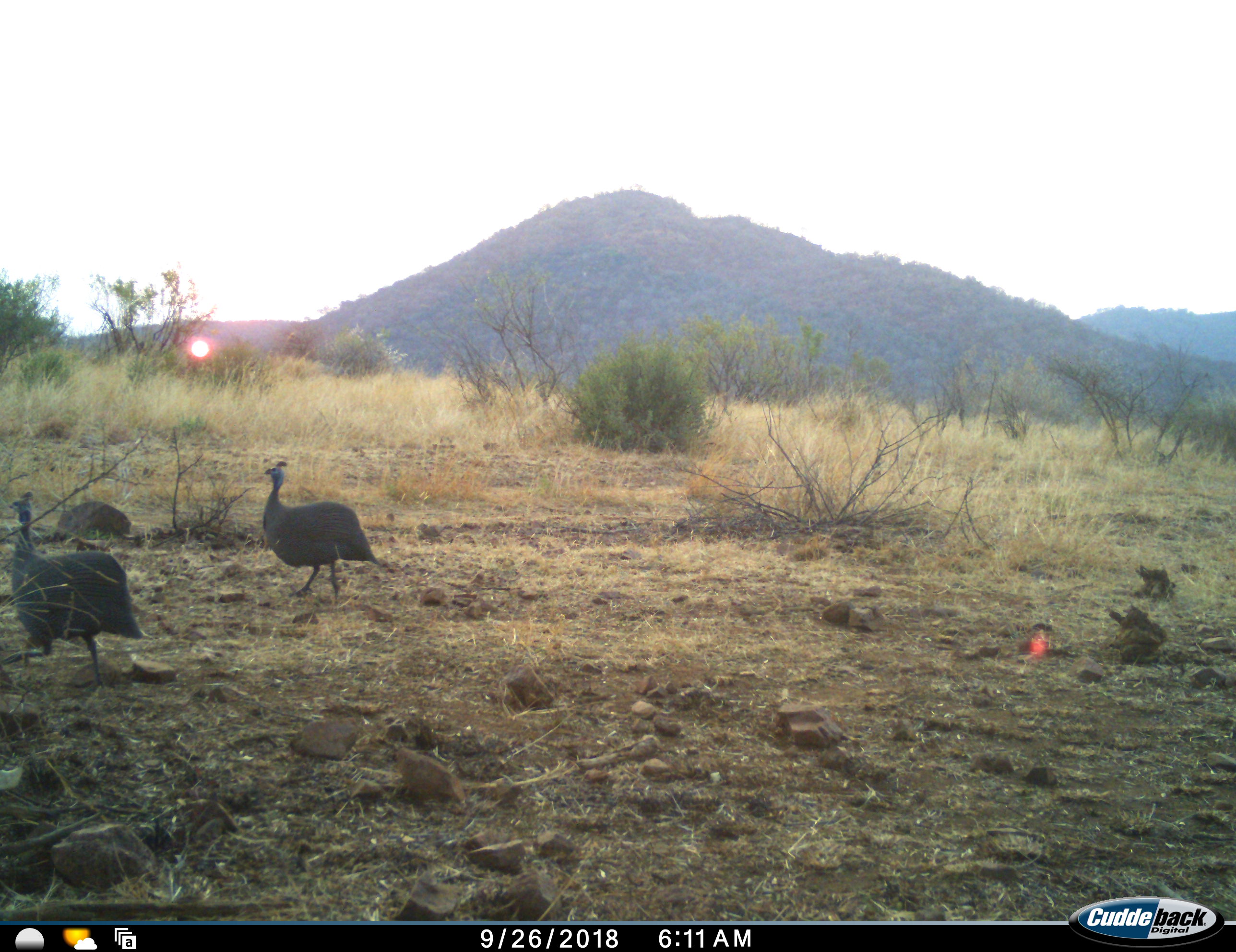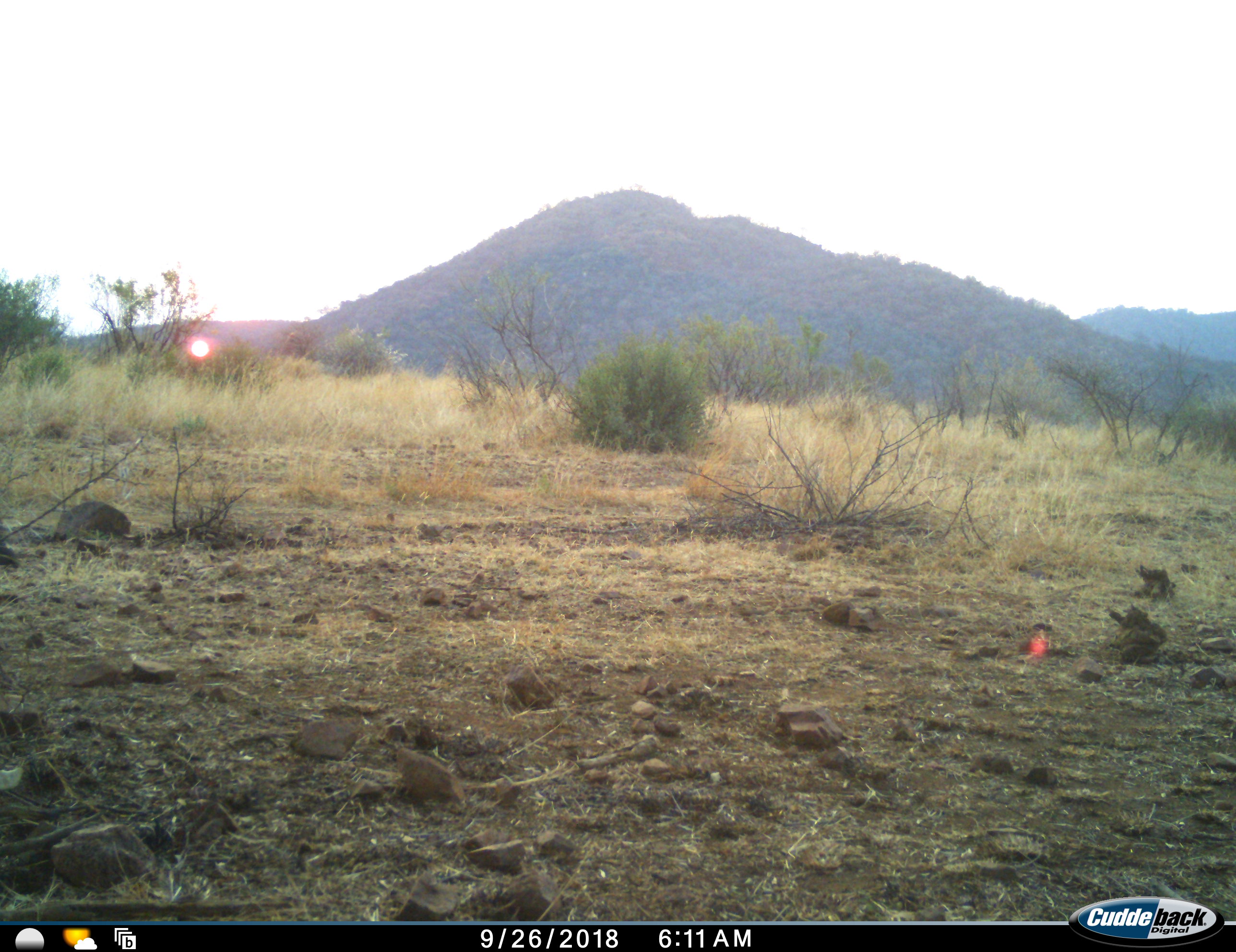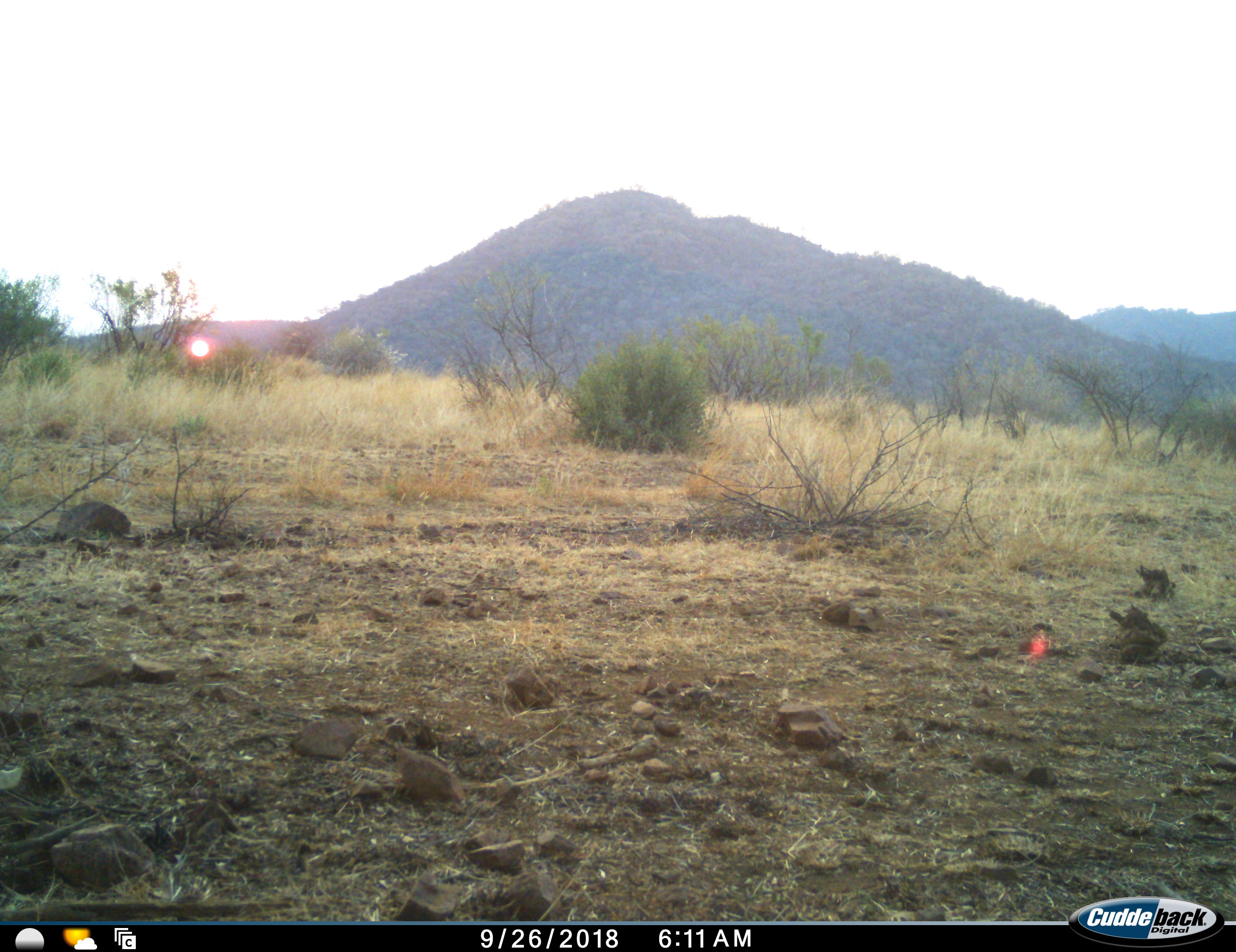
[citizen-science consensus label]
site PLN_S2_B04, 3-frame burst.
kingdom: Animalia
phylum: Chordata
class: Aves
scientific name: Aves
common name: bird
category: birdother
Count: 2.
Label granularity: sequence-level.